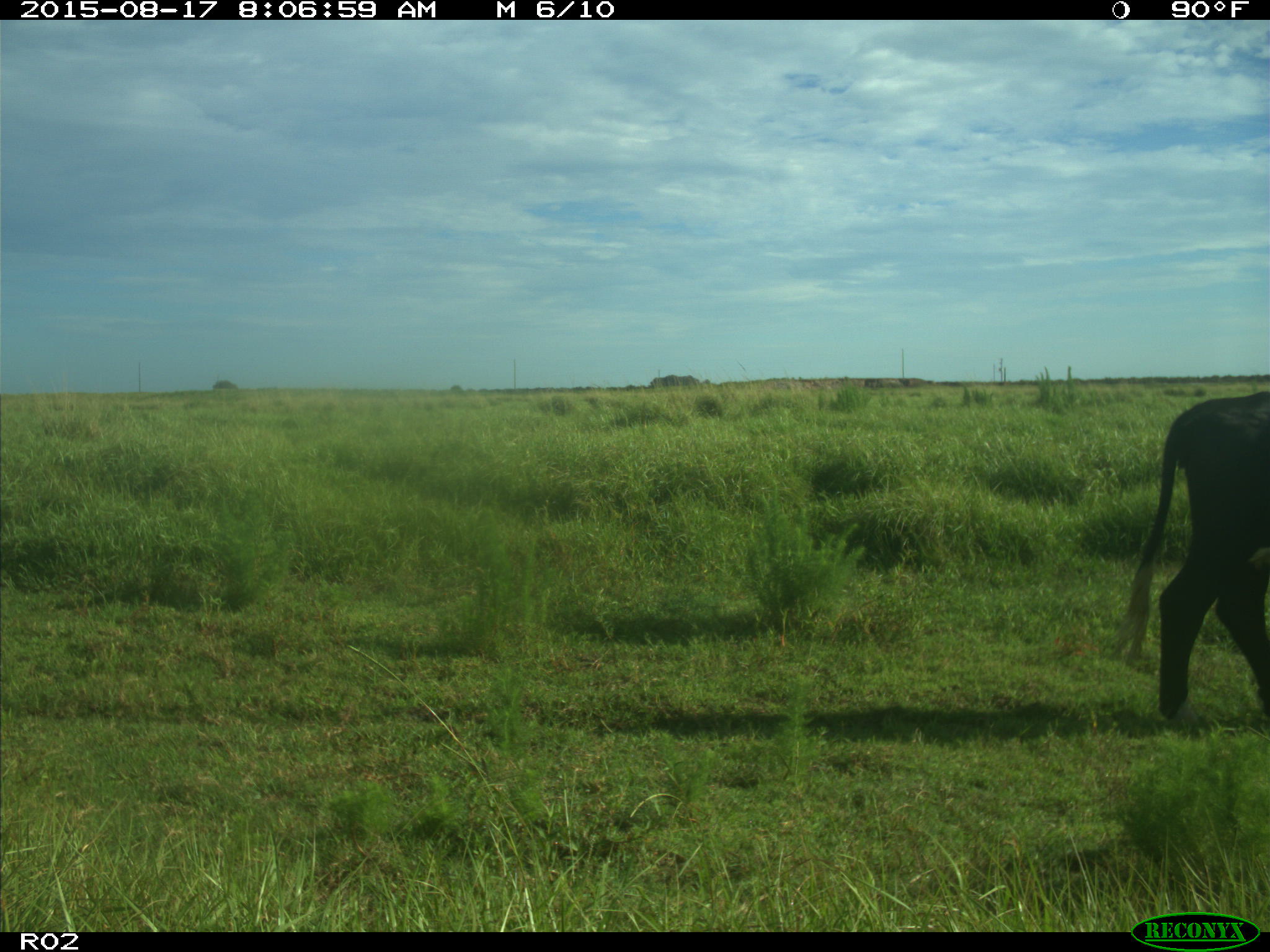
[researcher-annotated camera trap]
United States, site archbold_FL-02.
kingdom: Animalia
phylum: Chordata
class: Mammalia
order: Artiodactyla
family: Bovidae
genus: Bos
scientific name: Bos taurus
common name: domestic cow